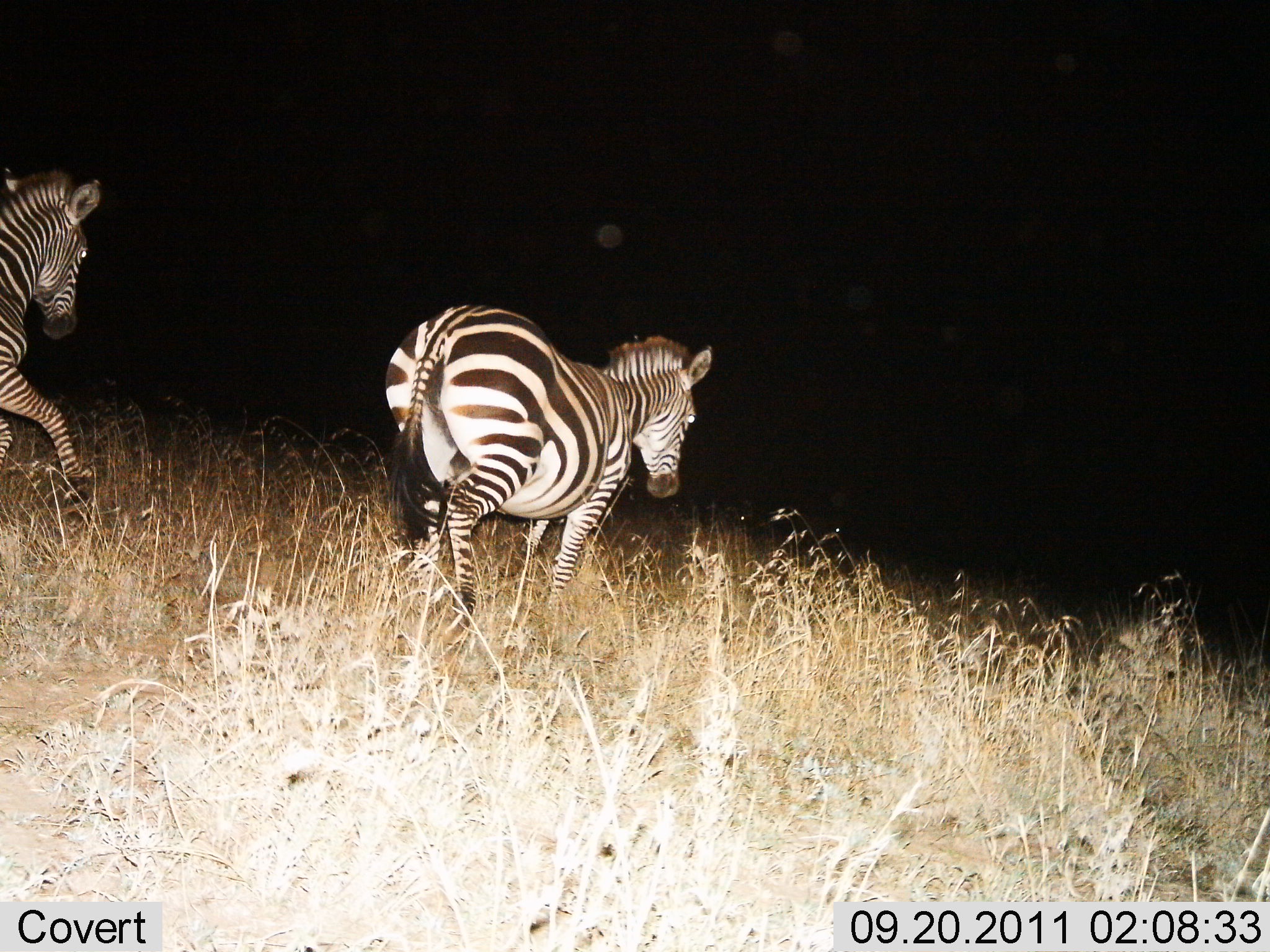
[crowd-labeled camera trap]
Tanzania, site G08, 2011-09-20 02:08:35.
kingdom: Animalia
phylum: Chordata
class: Mammalia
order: Perissodactyla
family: Equidae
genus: Equus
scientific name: Equus quagga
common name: plains zebra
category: zebra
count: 2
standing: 15%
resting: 0%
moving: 100%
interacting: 0%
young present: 0%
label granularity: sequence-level